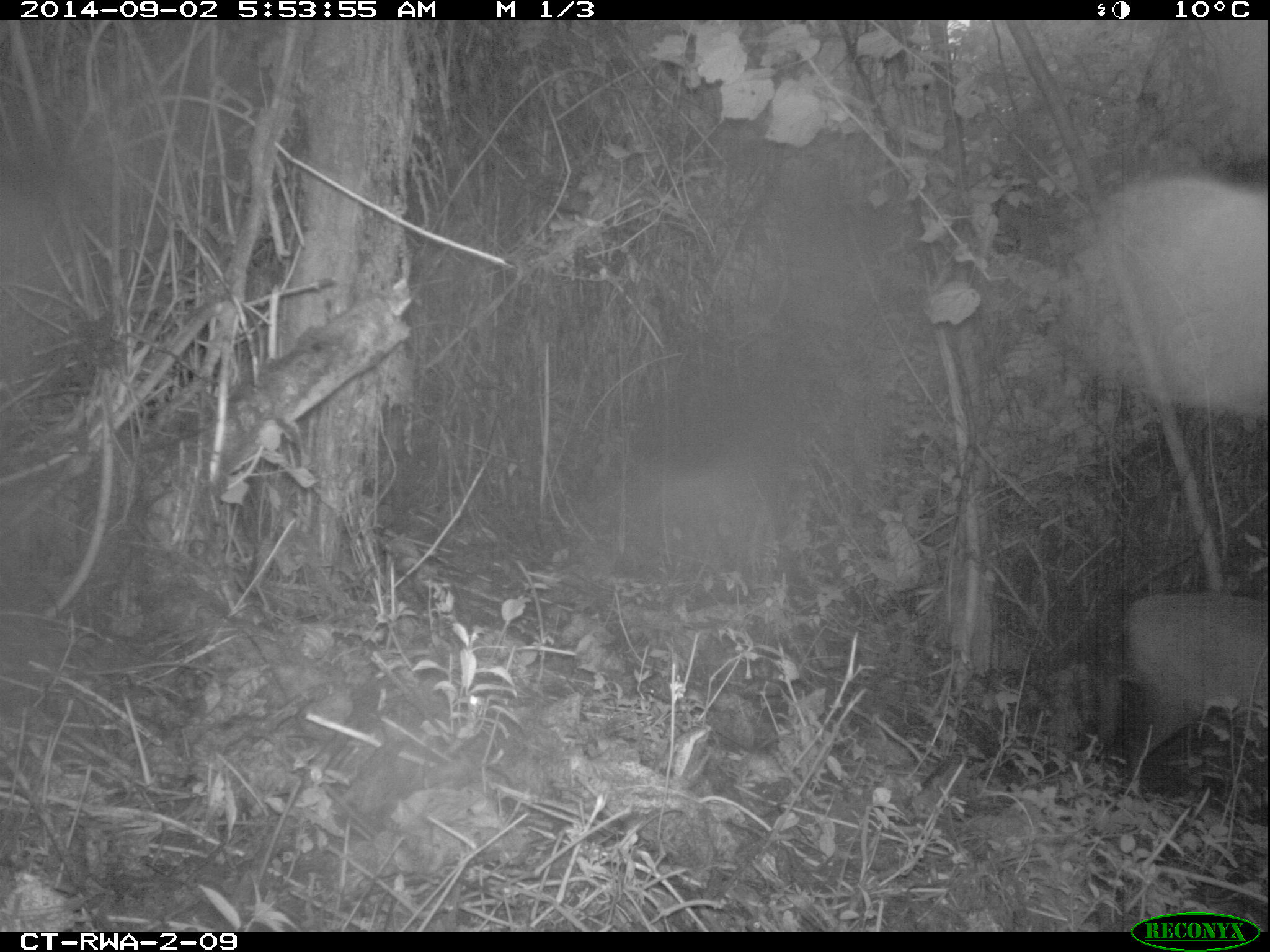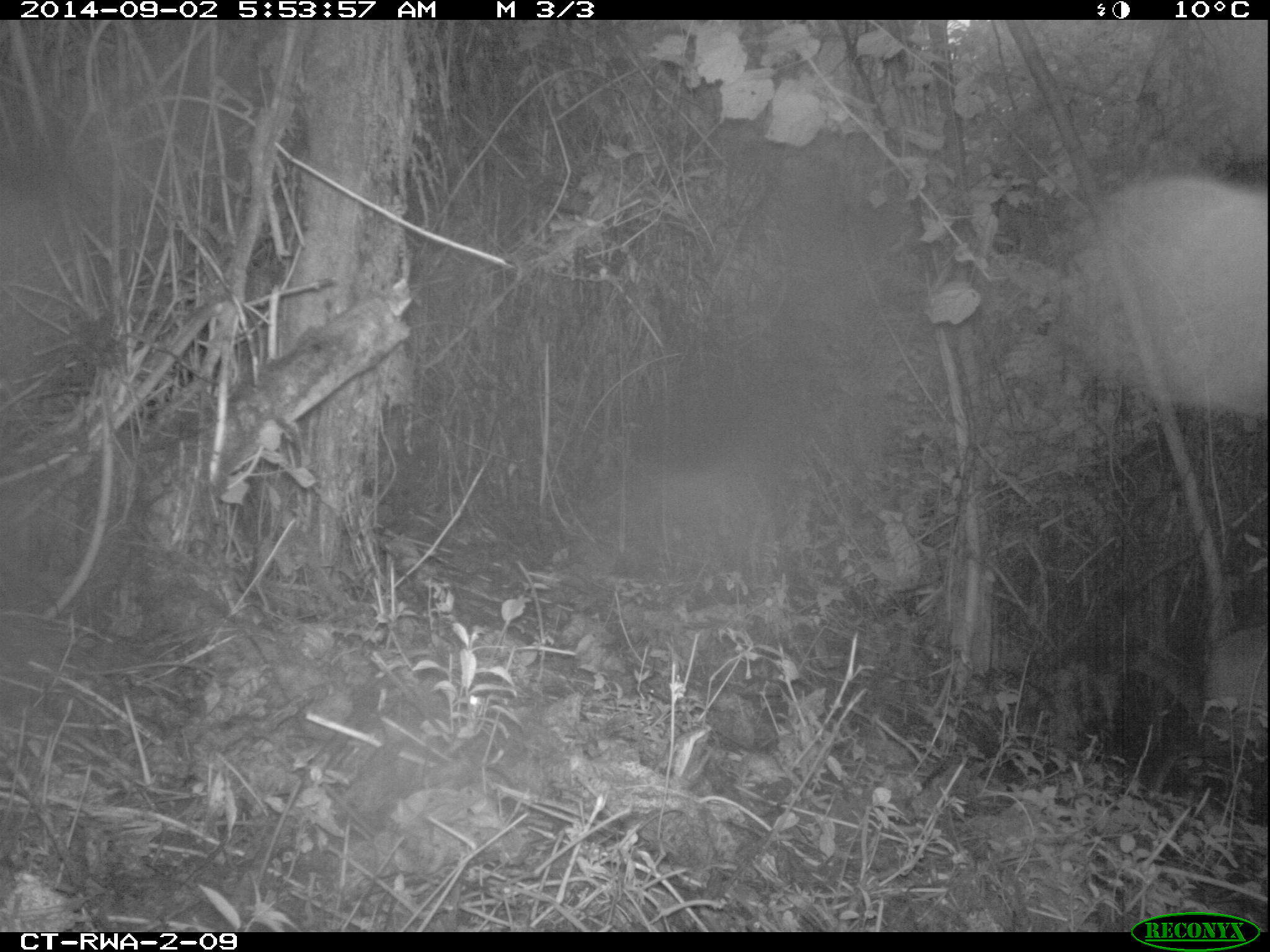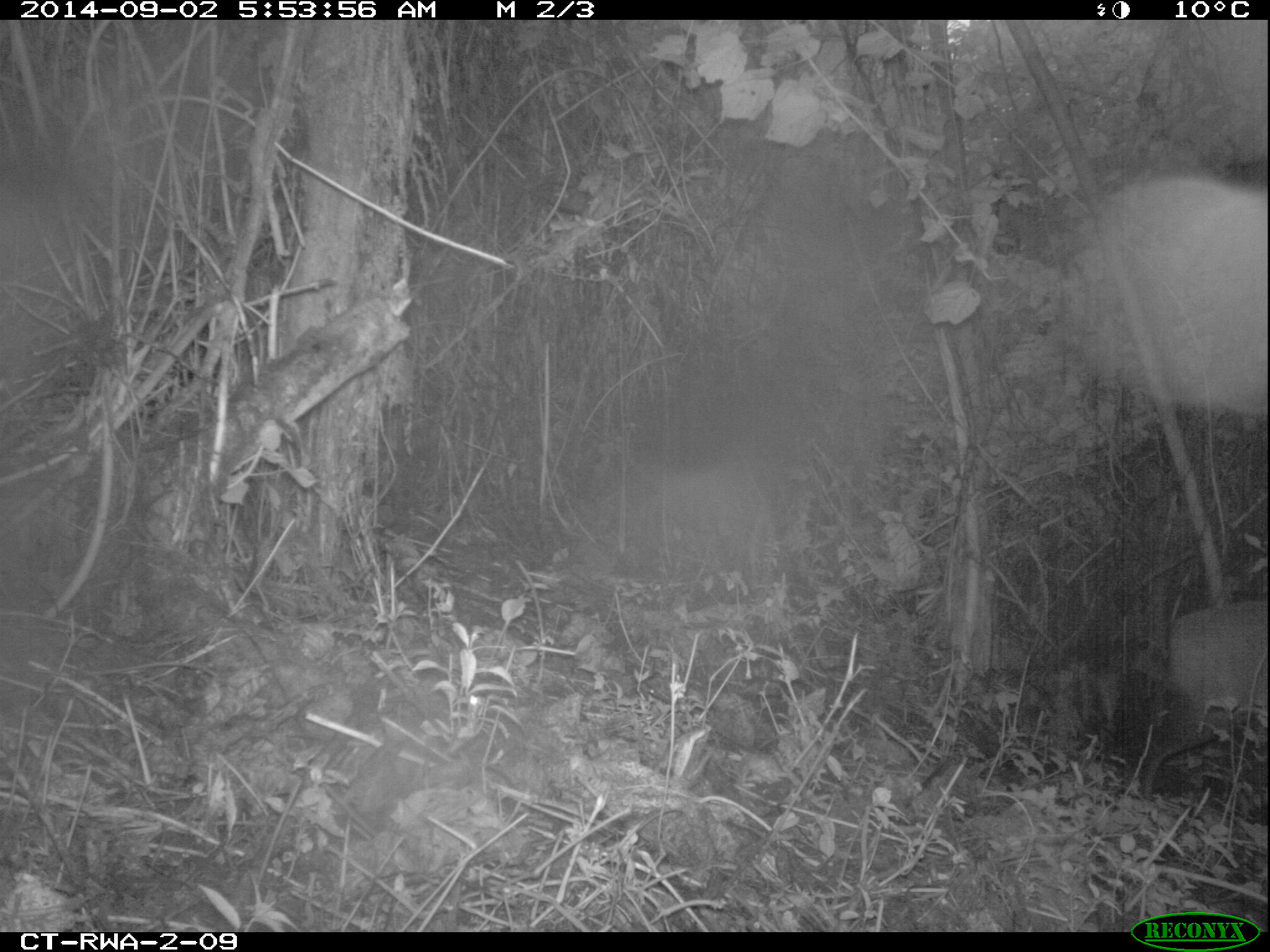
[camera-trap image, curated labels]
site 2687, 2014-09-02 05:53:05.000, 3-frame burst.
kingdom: Animalia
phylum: Chordata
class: Mammalia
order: Artiodactyla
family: Bovidae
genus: Cephalophus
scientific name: Cephalophus nigrifrons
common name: black-fronted duiker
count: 1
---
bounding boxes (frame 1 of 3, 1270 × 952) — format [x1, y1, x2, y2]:
cephalophus nigrifrons: [1092, 587, 1270, 805]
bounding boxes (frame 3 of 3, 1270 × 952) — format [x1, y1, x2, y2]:
cephalophus nigrifrons: [1131, 597, 1268, 801]